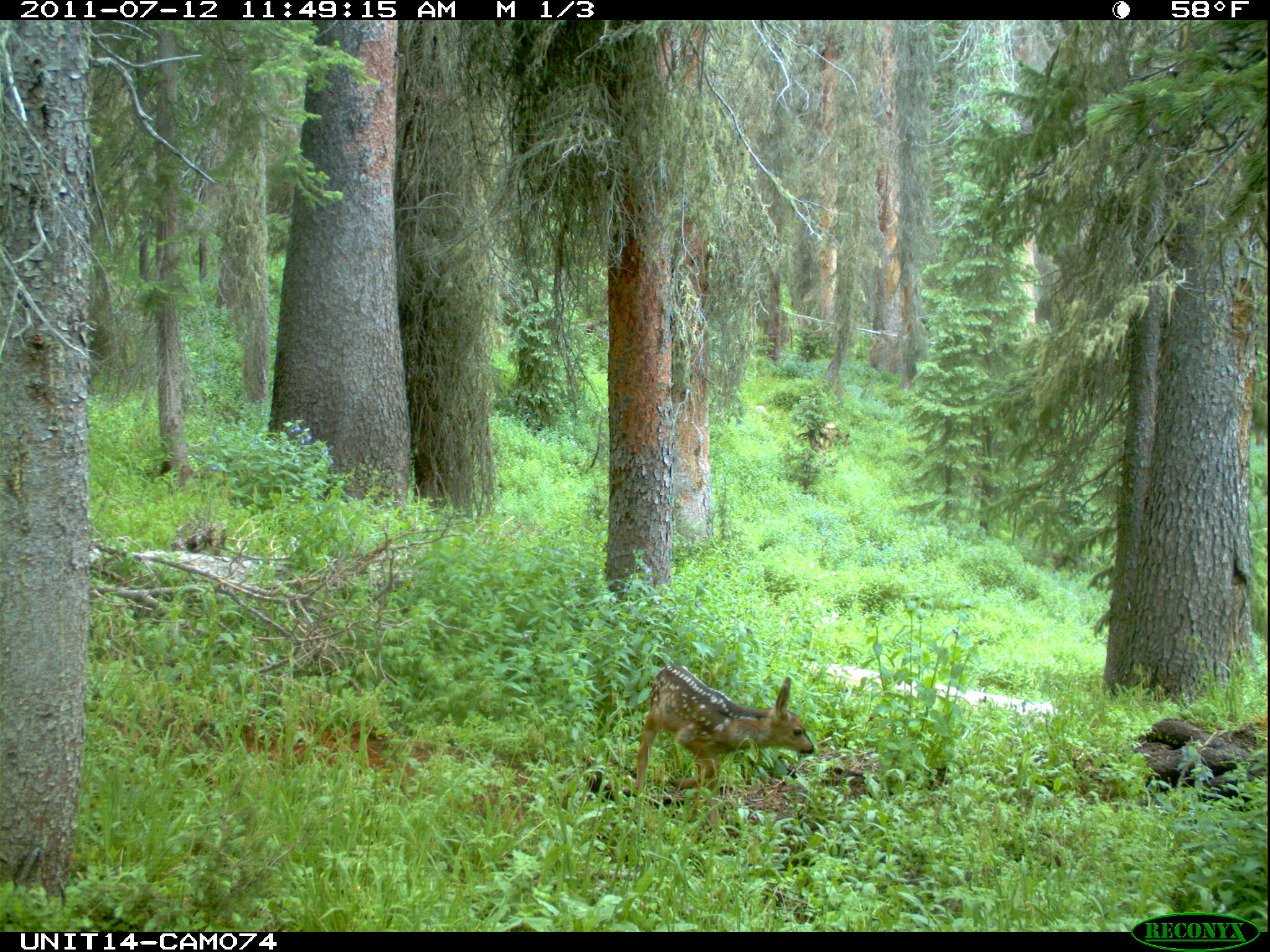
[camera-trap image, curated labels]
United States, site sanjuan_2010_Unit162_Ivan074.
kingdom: Animalia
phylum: Chordata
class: Mammalia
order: Artiodactyla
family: Cervidae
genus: Odocoileus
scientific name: Odocoileus hemionus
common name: mule deer